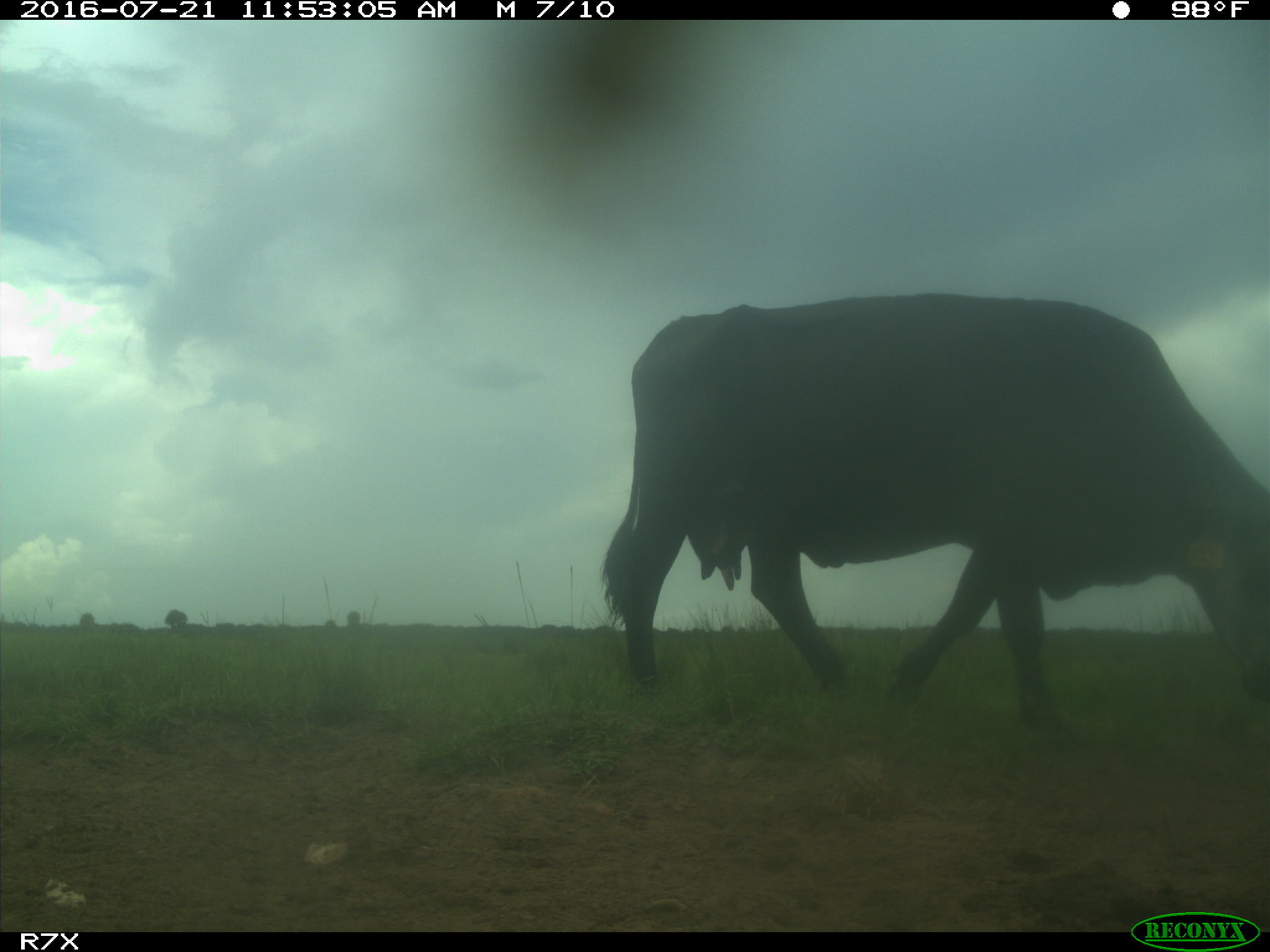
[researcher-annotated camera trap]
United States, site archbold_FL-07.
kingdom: Animalia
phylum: Chordata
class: Mammalia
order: Artiodactyla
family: Bovidae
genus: Bos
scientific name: Bos taurus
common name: domestic cow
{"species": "Bos taurus (domestic cow)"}